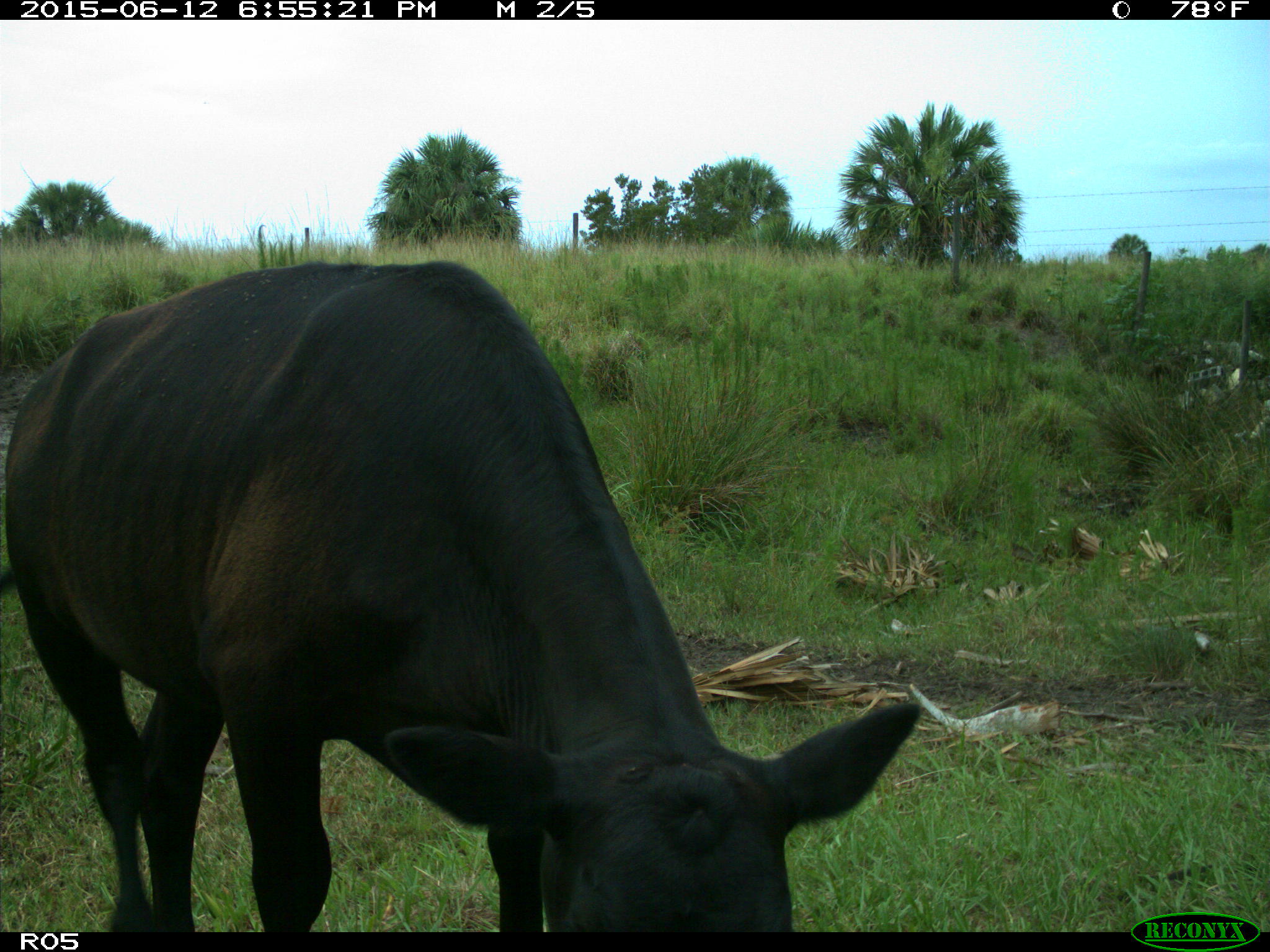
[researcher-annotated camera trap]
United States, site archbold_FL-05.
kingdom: Animalia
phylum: Chordata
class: Mammalia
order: Artiodactyla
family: Bovidae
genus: Bos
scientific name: Bos taurus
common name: domestic cow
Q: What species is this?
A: Bos taurus (domestic cow).